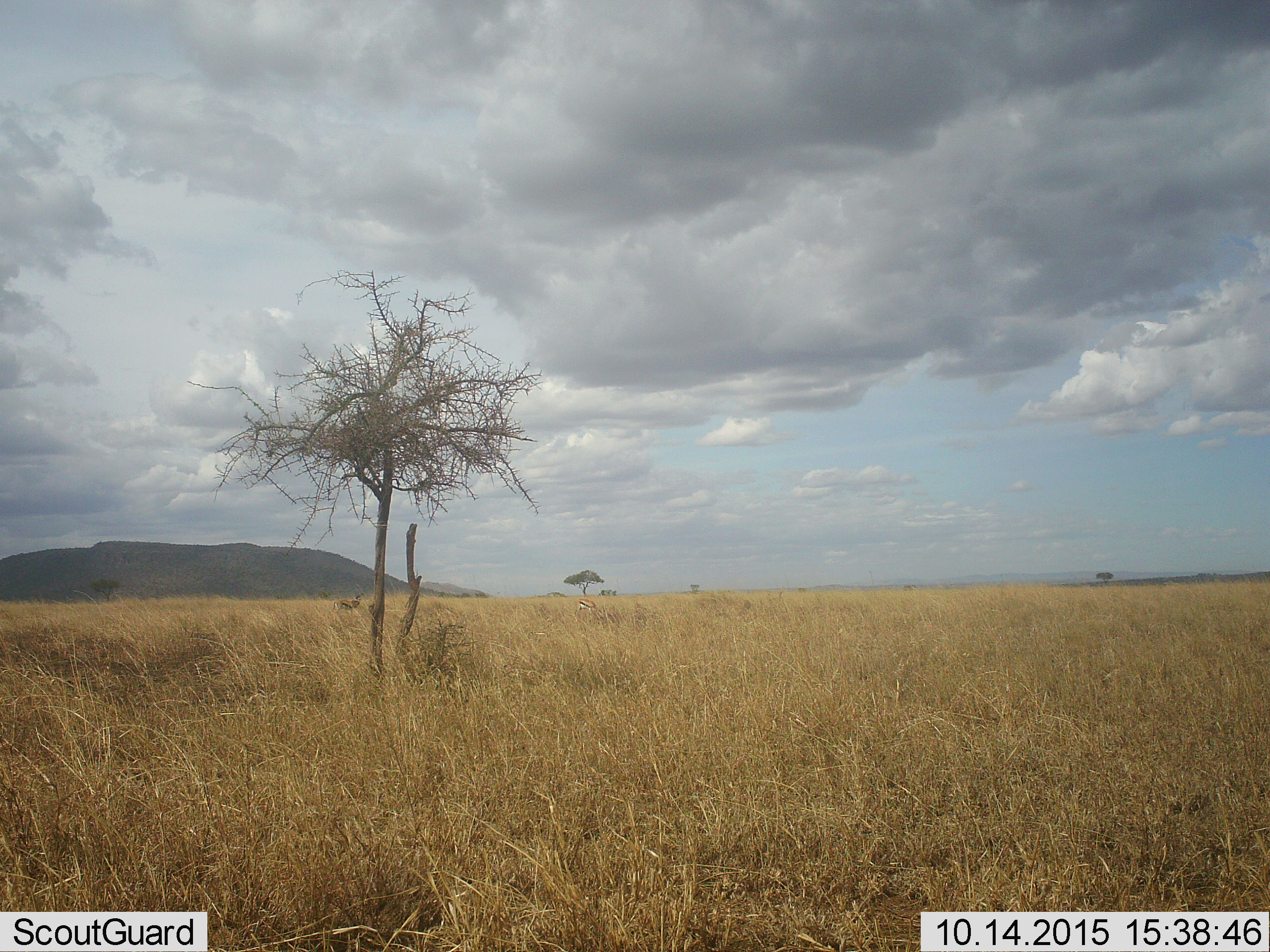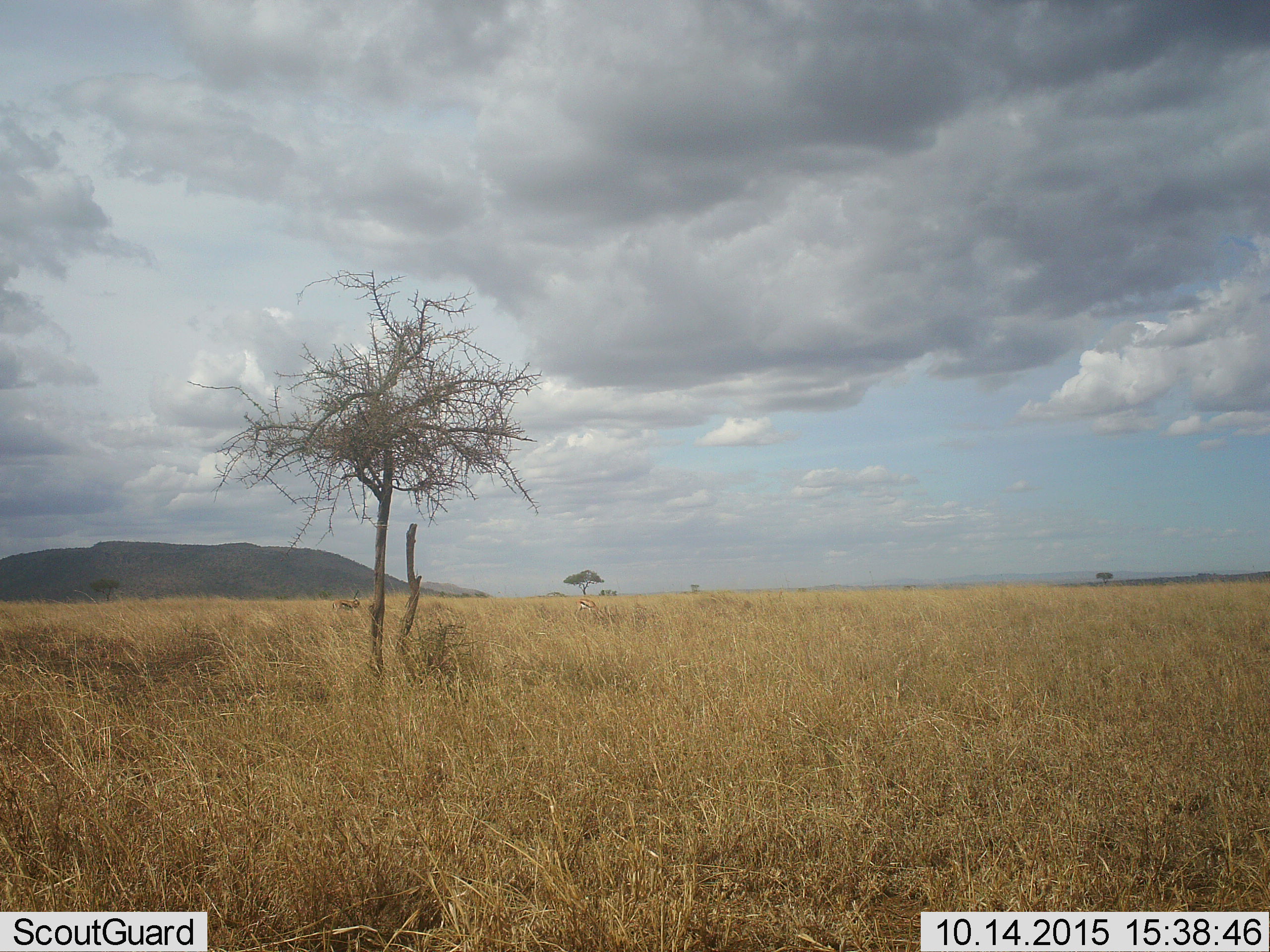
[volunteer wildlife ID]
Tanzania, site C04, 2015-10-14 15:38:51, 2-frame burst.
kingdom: Animalia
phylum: Chordata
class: Mammalia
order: Artiodactyla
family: Bovidae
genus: Eudorcas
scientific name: Eudorcas thomsonii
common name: thomson's gazelle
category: gazellethomsons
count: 2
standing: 82%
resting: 9%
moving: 0%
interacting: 0%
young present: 0%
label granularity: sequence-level